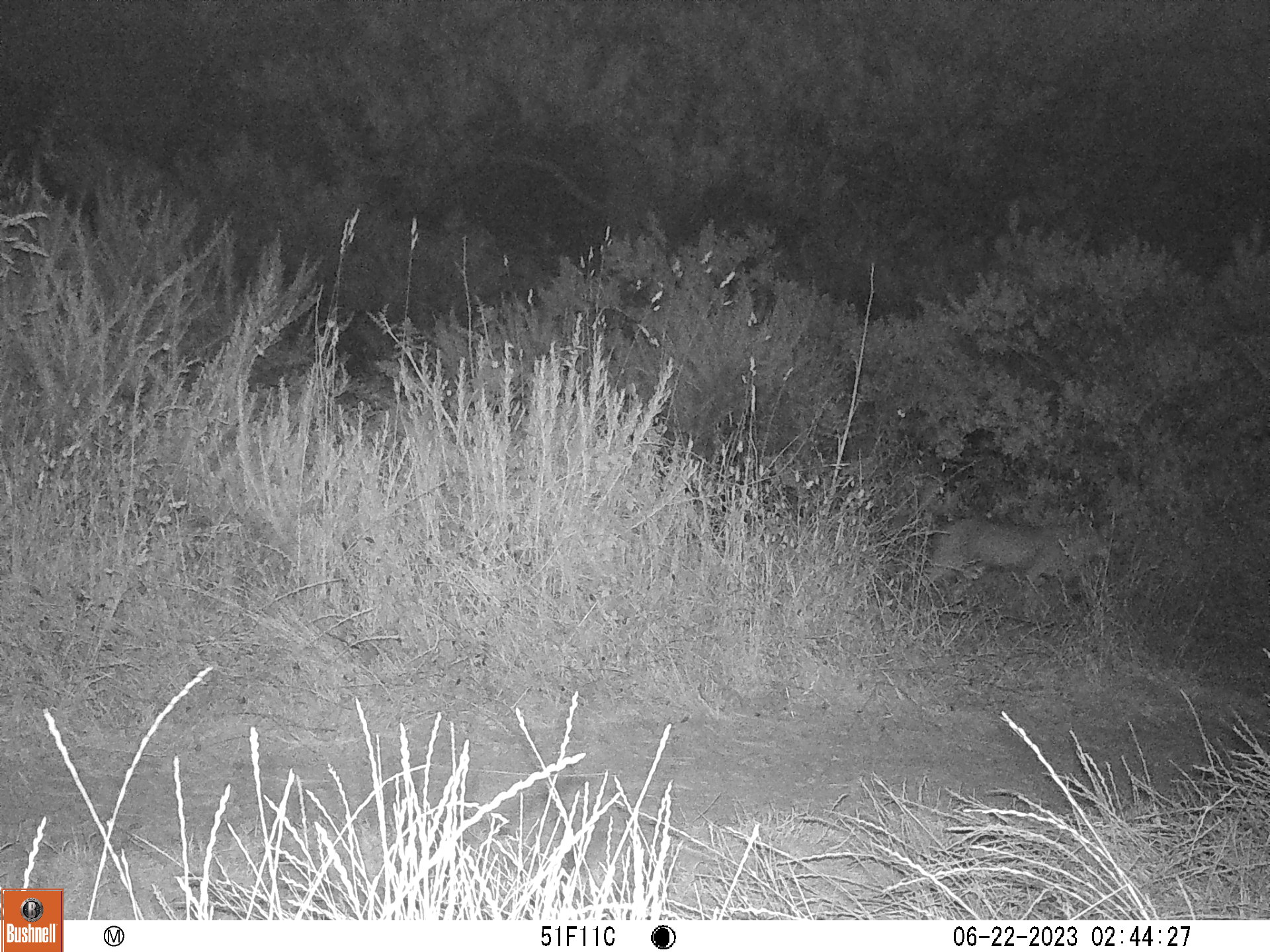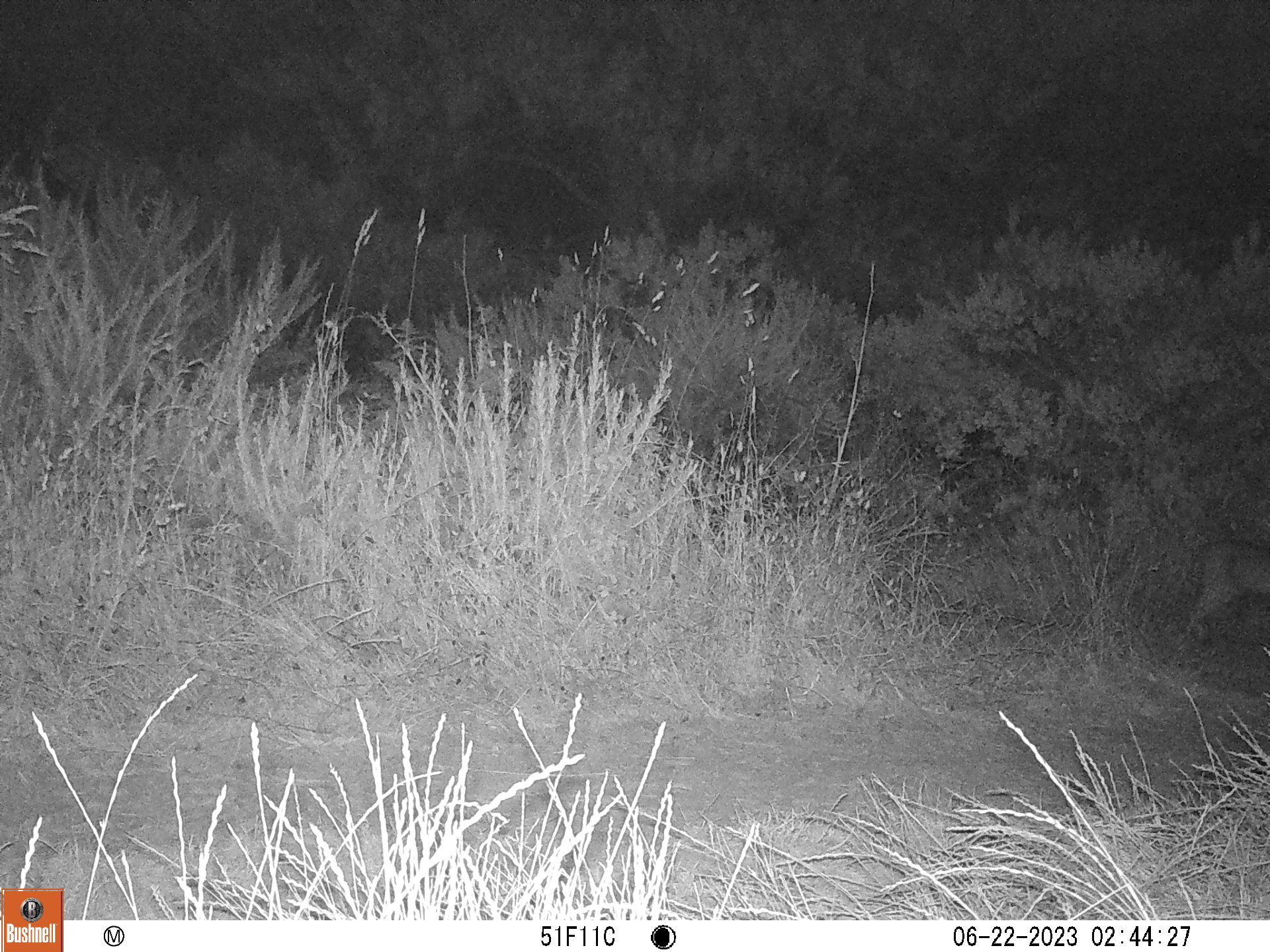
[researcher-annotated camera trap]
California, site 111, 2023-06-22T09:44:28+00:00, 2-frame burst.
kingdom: Animalia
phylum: Chordata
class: Mammalia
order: Carnivora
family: Felidae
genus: Lynx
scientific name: Lynx rufus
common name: bobcat